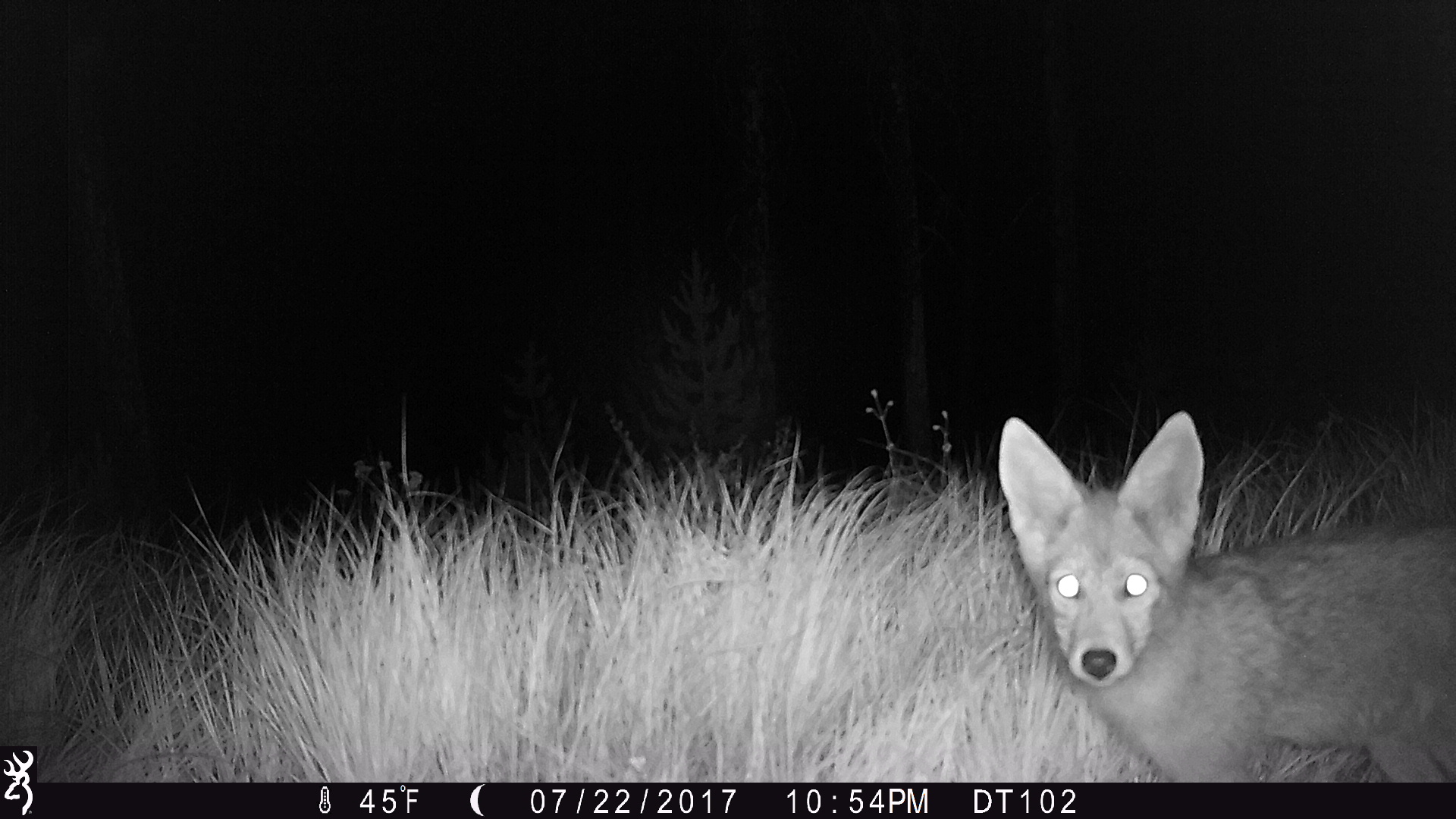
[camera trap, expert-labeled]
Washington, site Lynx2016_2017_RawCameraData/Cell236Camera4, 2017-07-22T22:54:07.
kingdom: Animalia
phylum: Chordata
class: Mammalia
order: Carnivora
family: Canidae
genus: Canis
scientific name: Canis latrans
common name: coyote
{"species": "Canis latrans (coyote)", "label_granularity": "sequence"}